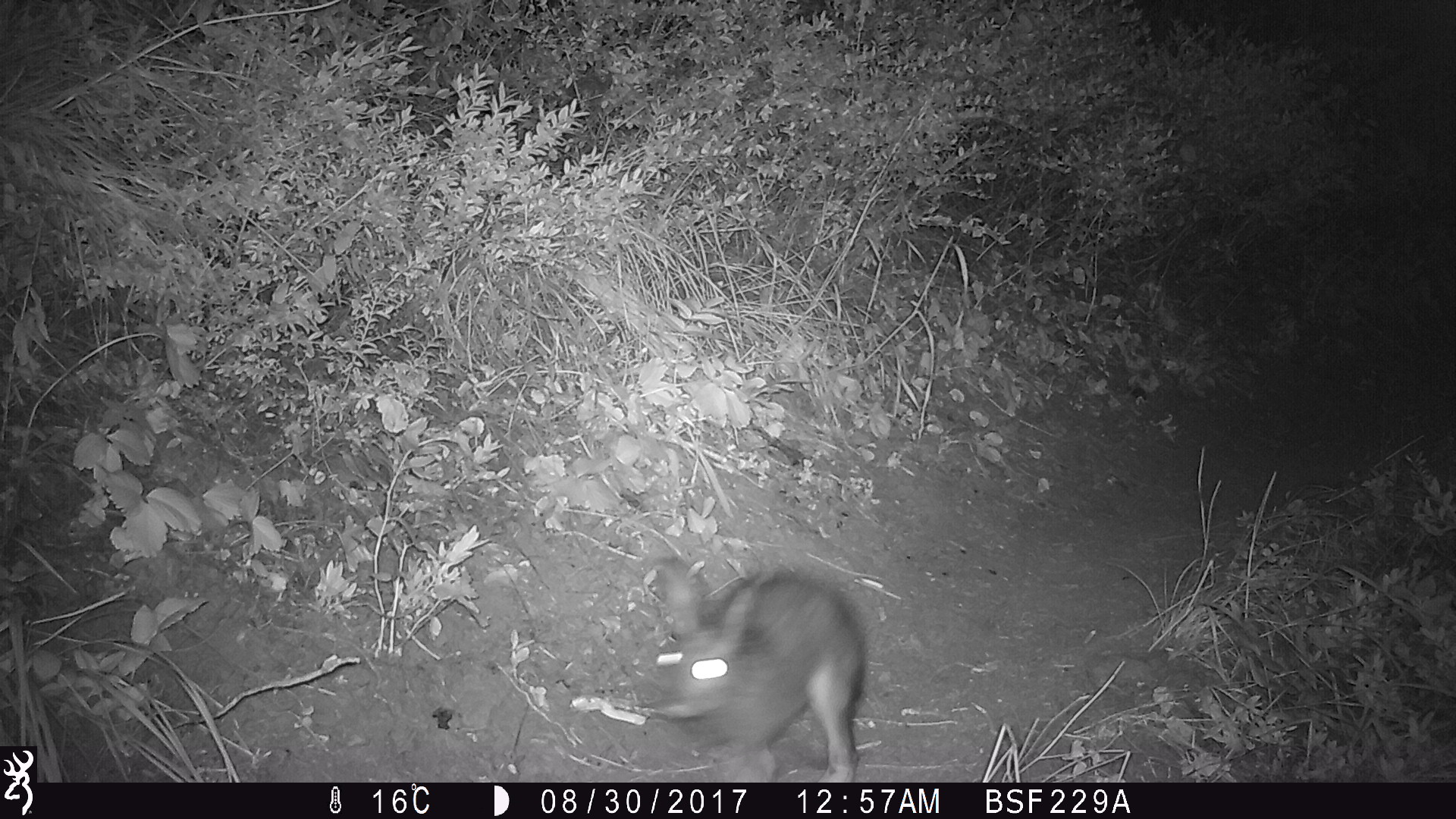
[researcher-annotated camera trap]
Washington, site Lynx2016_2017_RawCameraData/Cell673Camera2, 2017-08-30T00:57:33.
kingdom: Animalia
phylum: Chordata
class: Mammalia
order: Lagomorpha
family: Leporidae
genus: Lepus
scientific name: Lepus americanus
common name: snowshoe hare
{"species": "Lepus americanus (snowshoe hare)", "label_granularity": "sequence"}